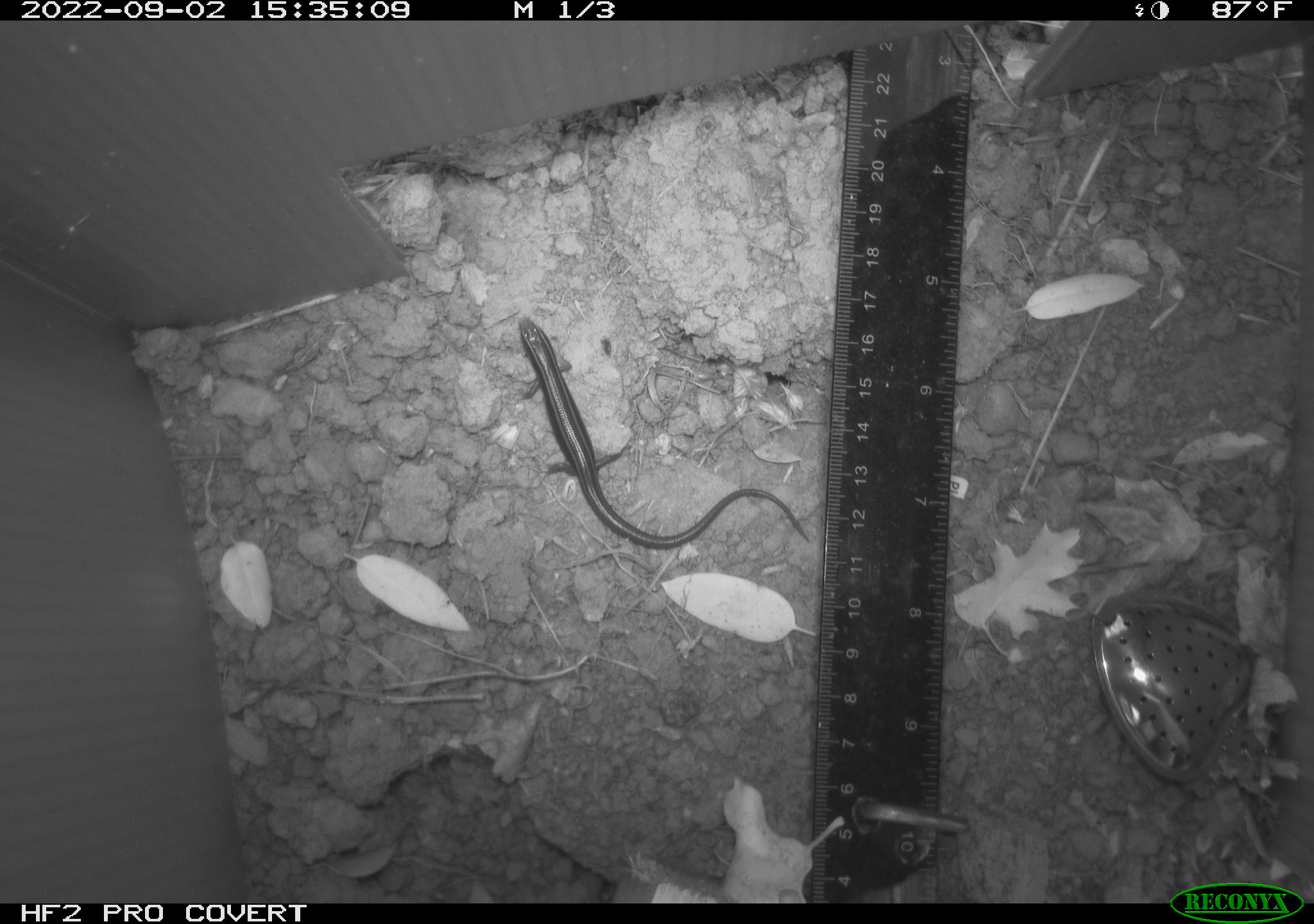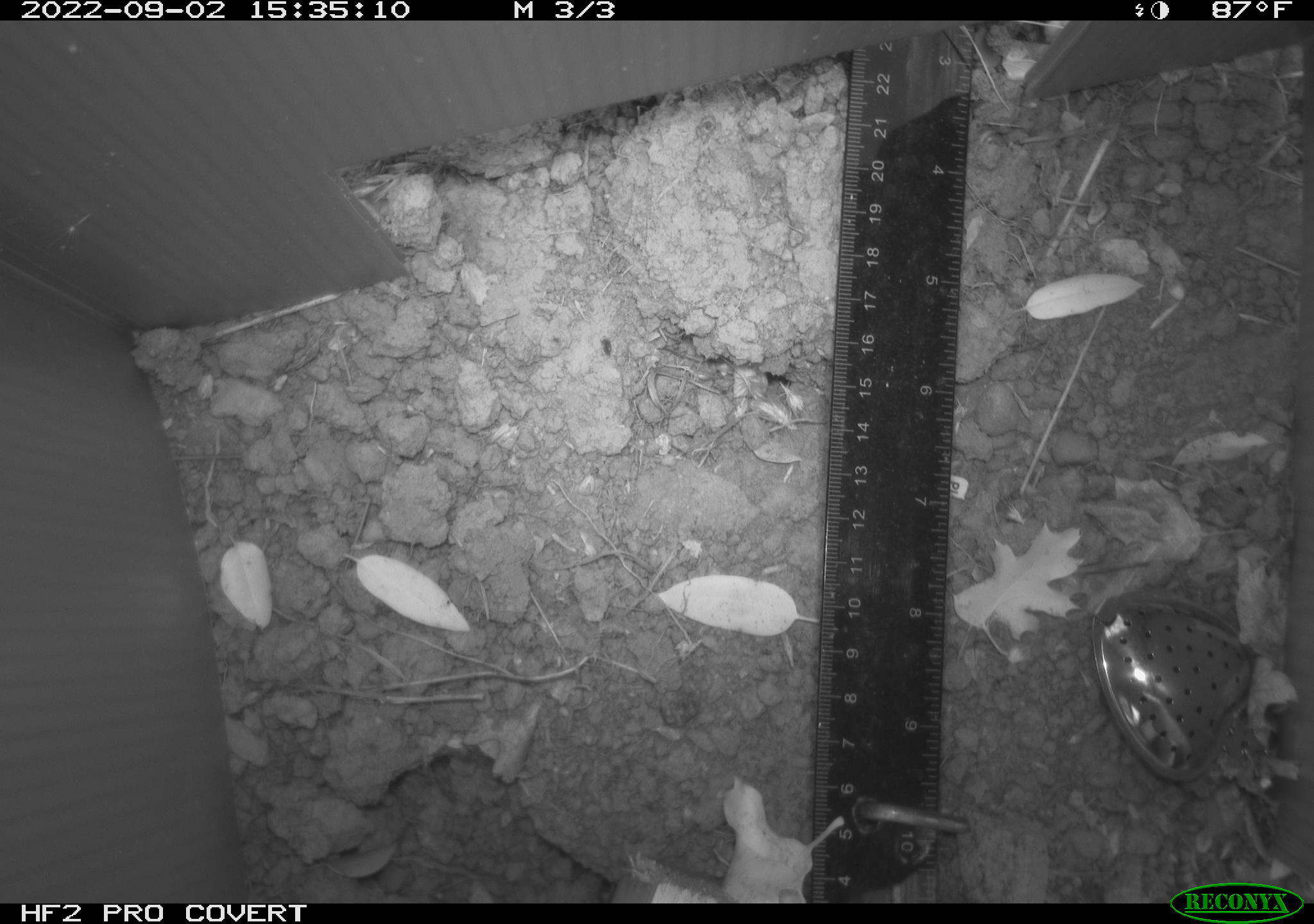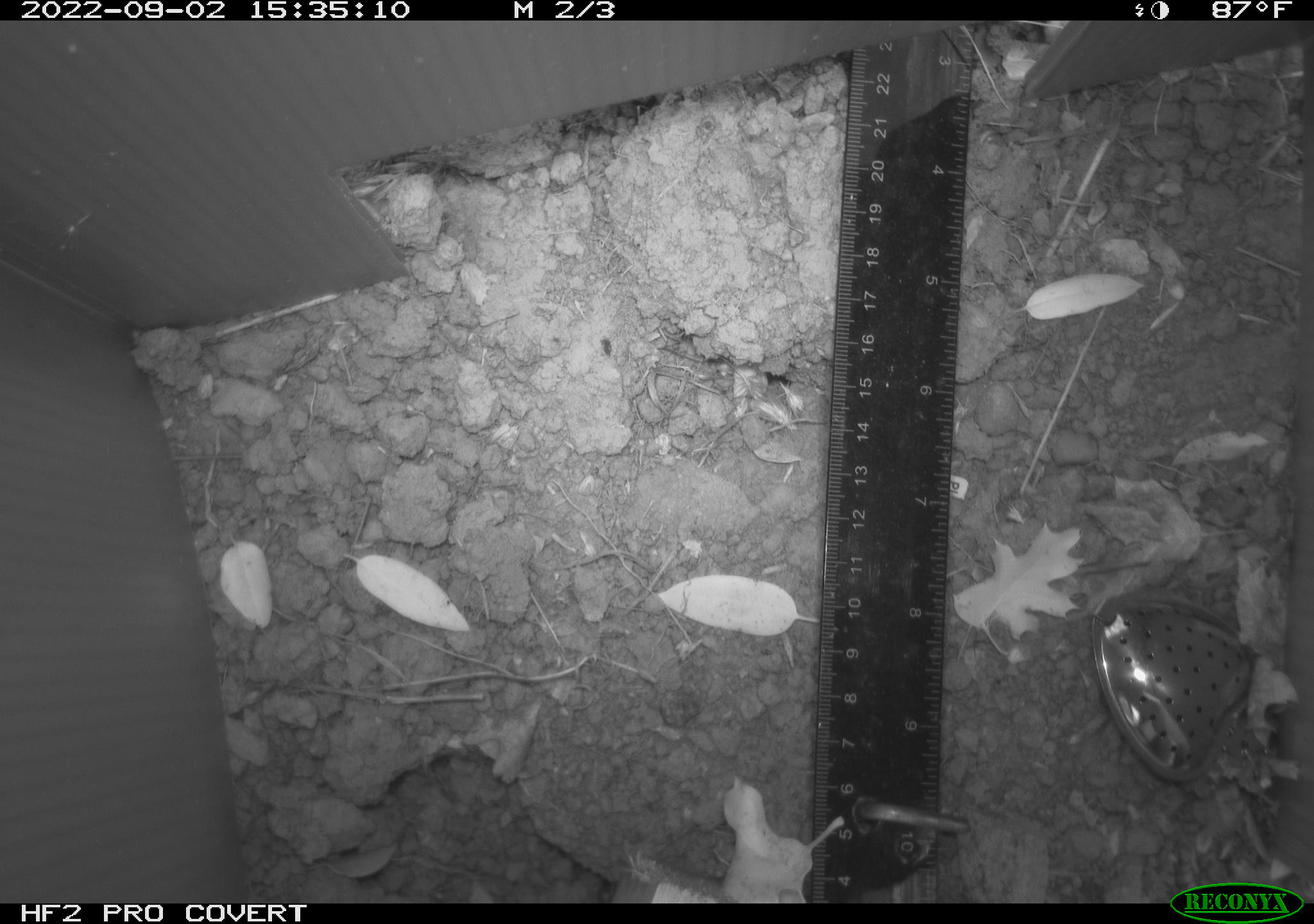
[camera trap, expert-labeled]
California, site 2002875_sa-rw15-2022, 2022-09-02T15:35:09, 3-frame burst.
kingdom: Animalia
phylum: Chordata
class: Reptilia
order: Squamata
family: Scincidae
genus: Plestiodon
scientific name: Plestiodon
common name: blue-tailed skinks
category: plestiodon species